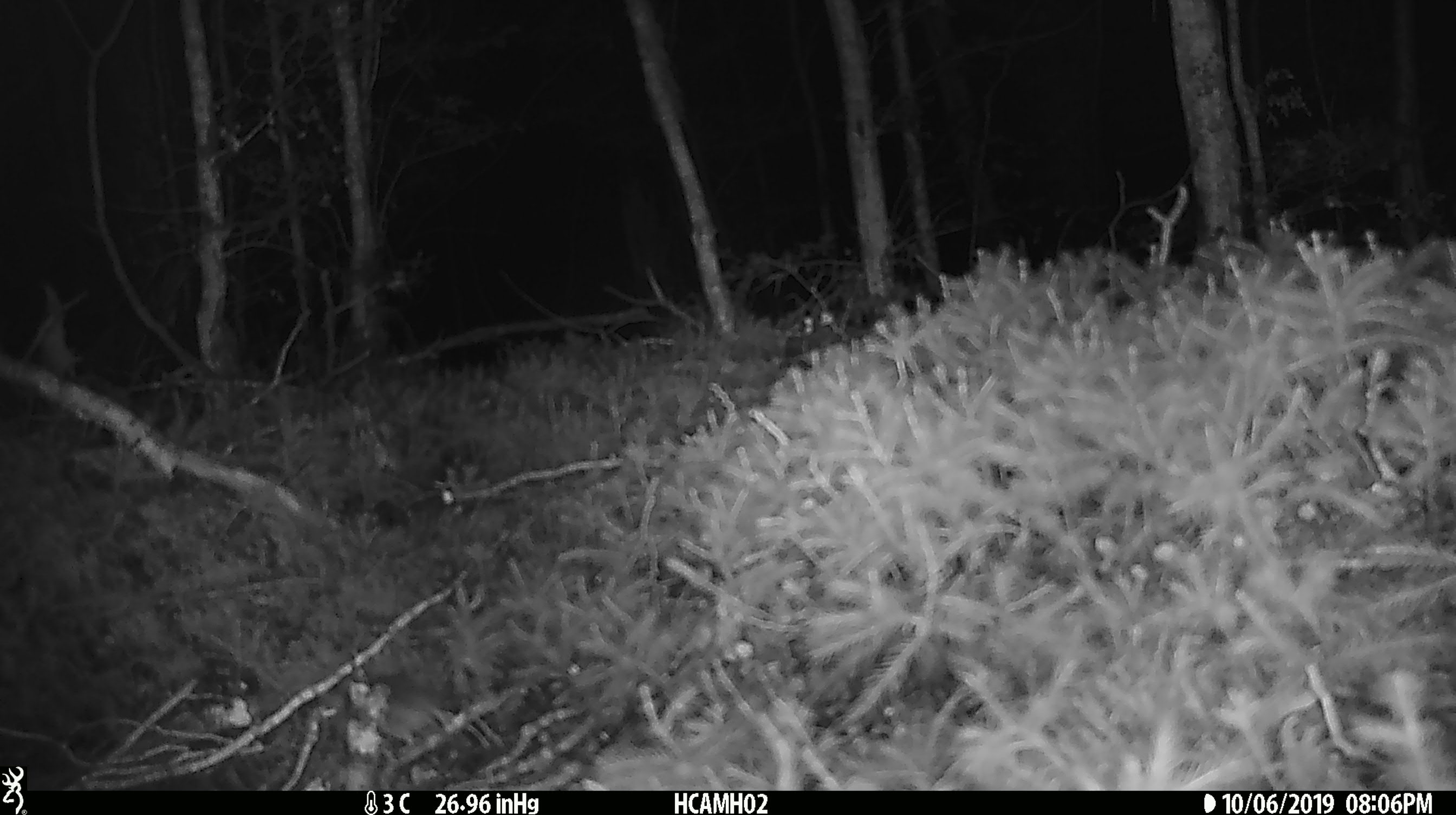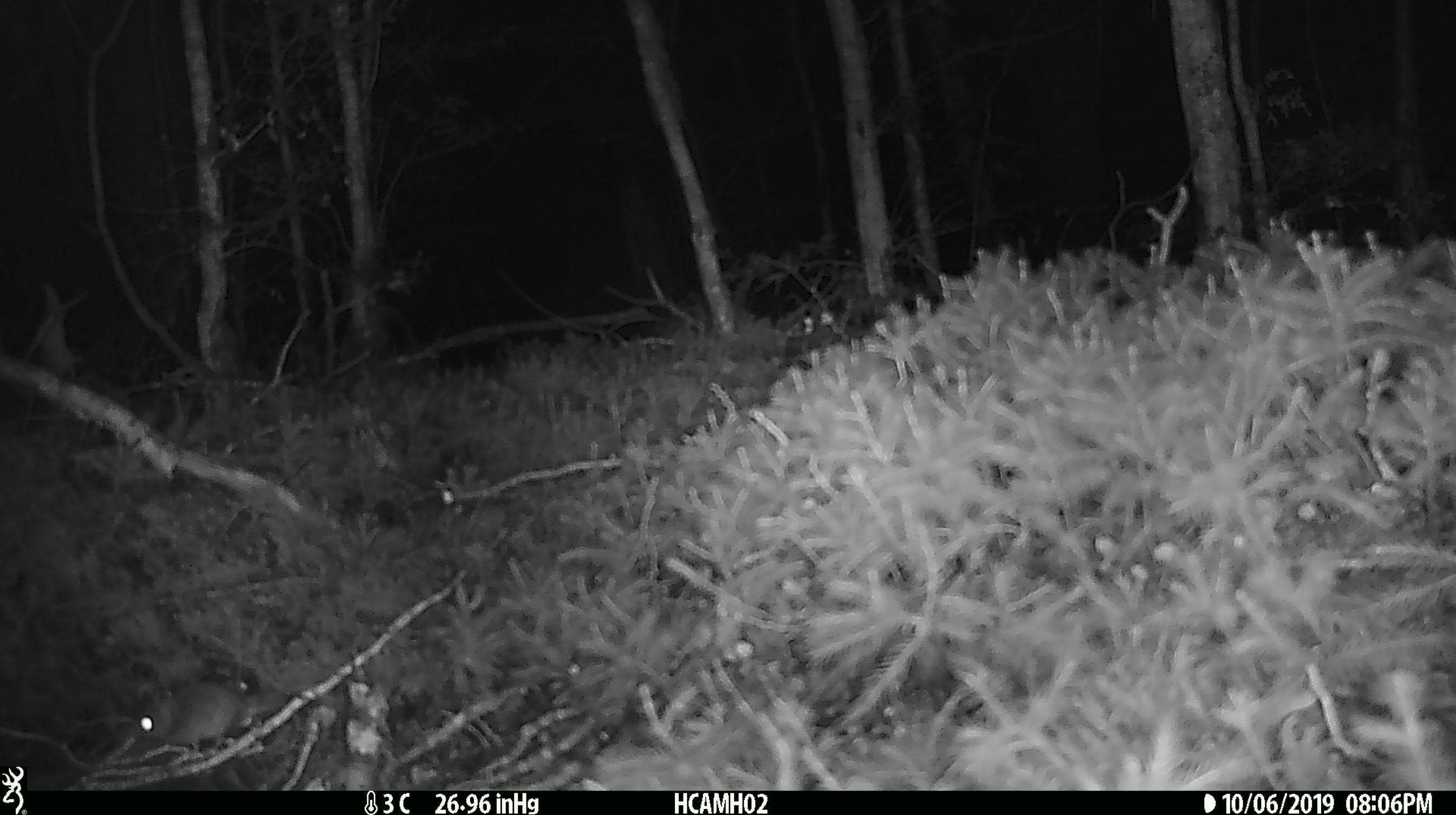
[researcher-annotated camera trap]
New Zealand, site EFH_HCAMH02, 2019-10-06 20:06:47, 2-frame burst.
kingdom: Animalia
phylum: Chordata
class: Mammalia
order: Rodentia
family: Muridae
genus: Mus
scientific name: Mus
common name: mouse